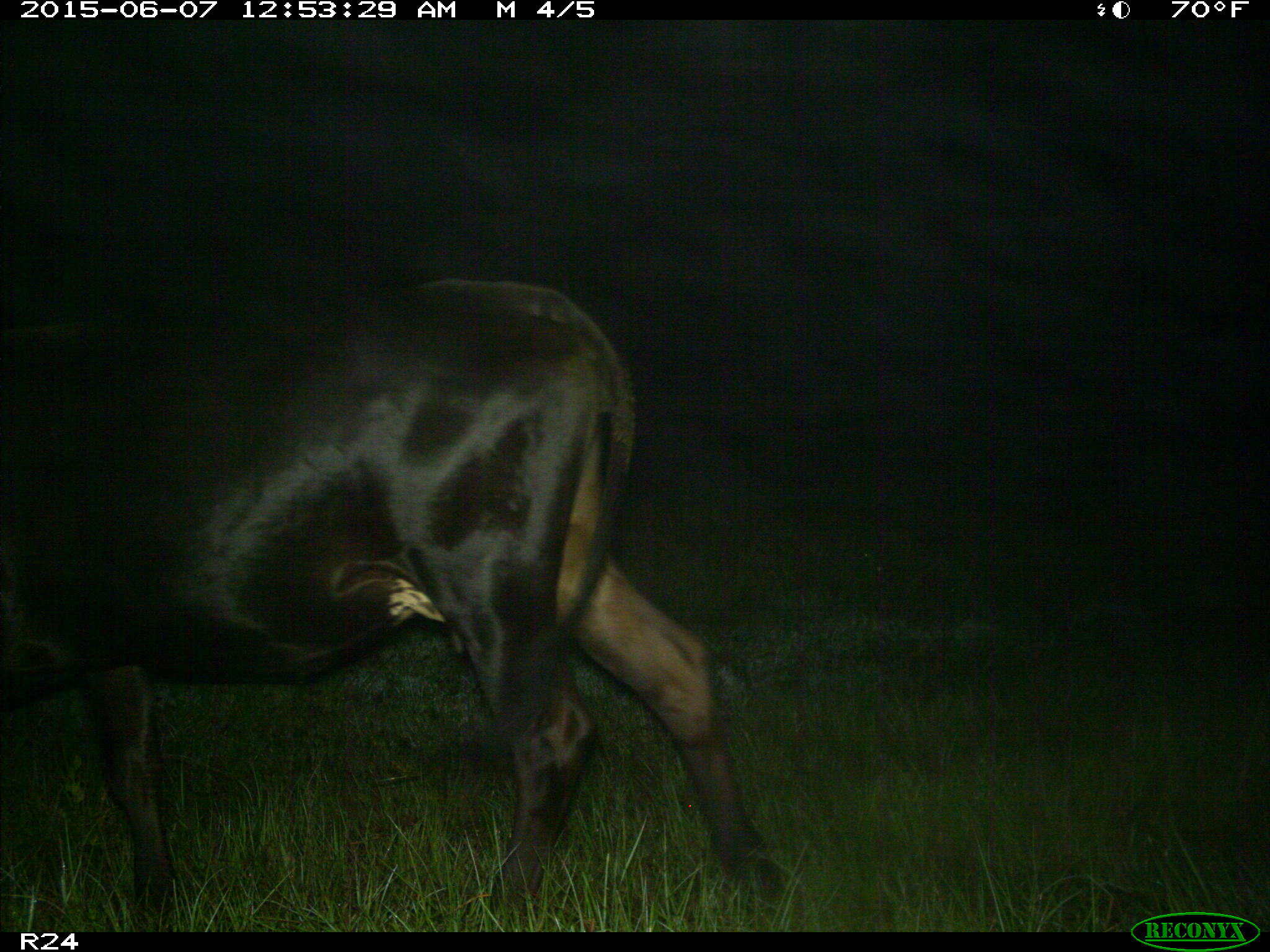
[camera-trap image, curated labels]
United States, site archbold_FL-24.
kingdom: Animalia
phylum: Chordata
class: Mammalia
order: Artiodactyla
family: Bovidae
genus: Bos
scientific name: Bos taurus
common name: domestic cow